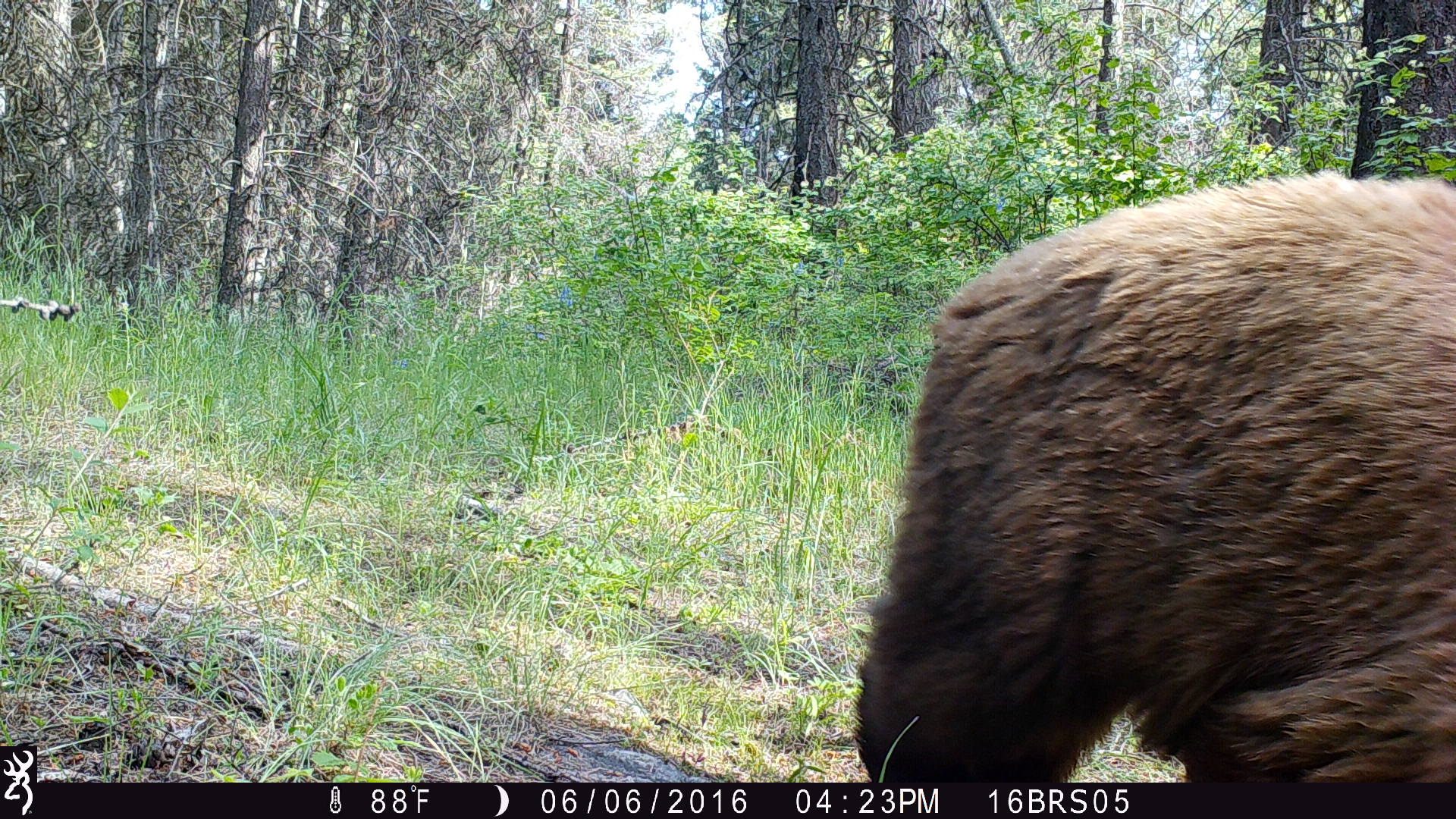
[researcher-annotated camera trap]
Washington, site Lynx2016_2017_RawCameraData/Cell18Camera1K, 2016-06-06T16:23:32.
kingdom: Animalia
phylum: Chordata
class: Mammalia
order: Carnivora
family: Ursidae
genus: Ursus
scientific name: Ursus americanus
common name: american black bear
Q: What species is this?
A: Ursus americanus (american black bear).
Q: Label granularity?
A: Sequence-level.